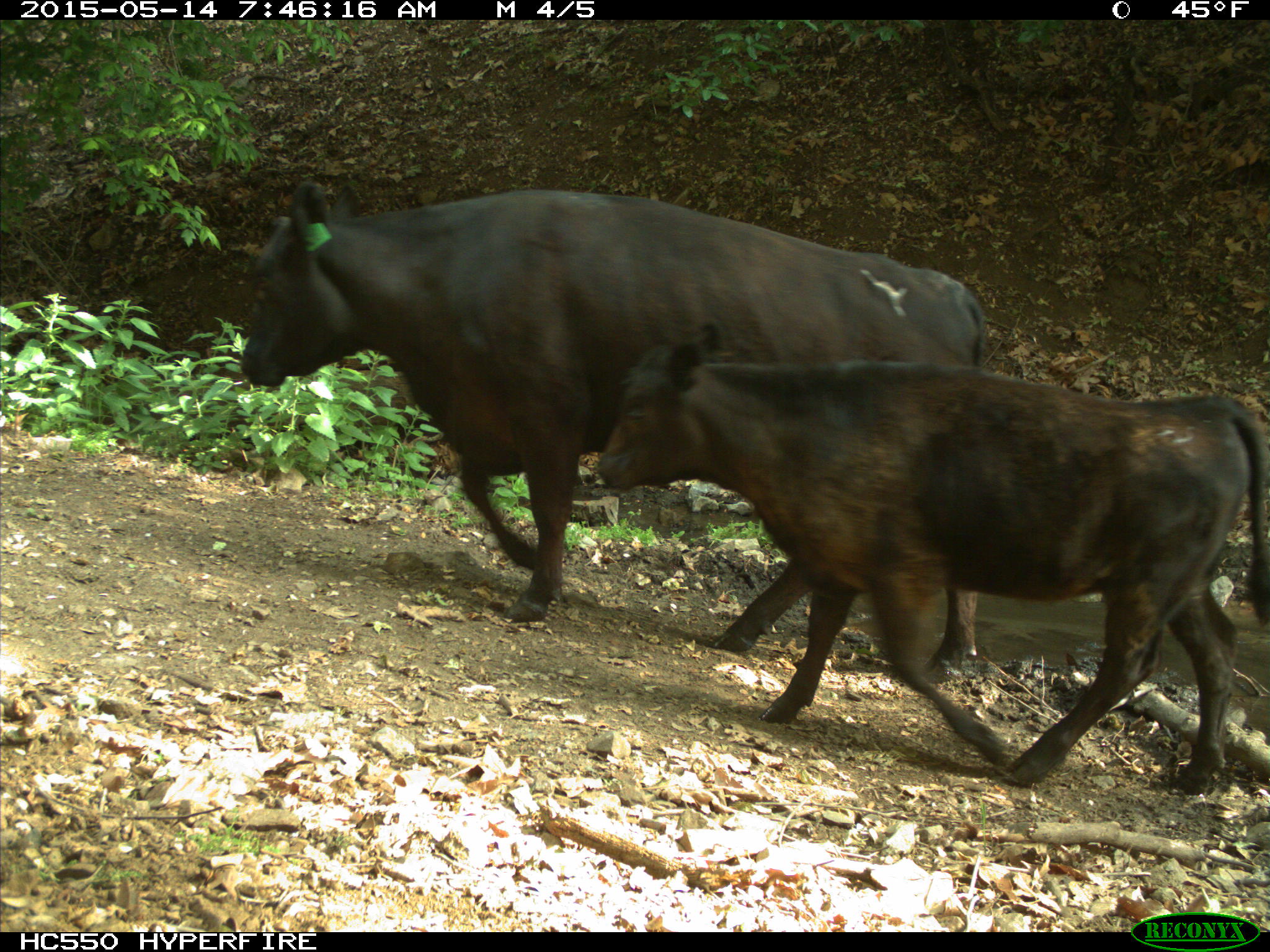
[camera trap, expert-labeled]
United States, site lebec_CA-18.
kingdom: Animalia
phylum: Chordata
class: Mammalia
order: Artiodactyla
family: Bovidae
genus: Bos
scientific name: Bos taurus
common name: domestic cow